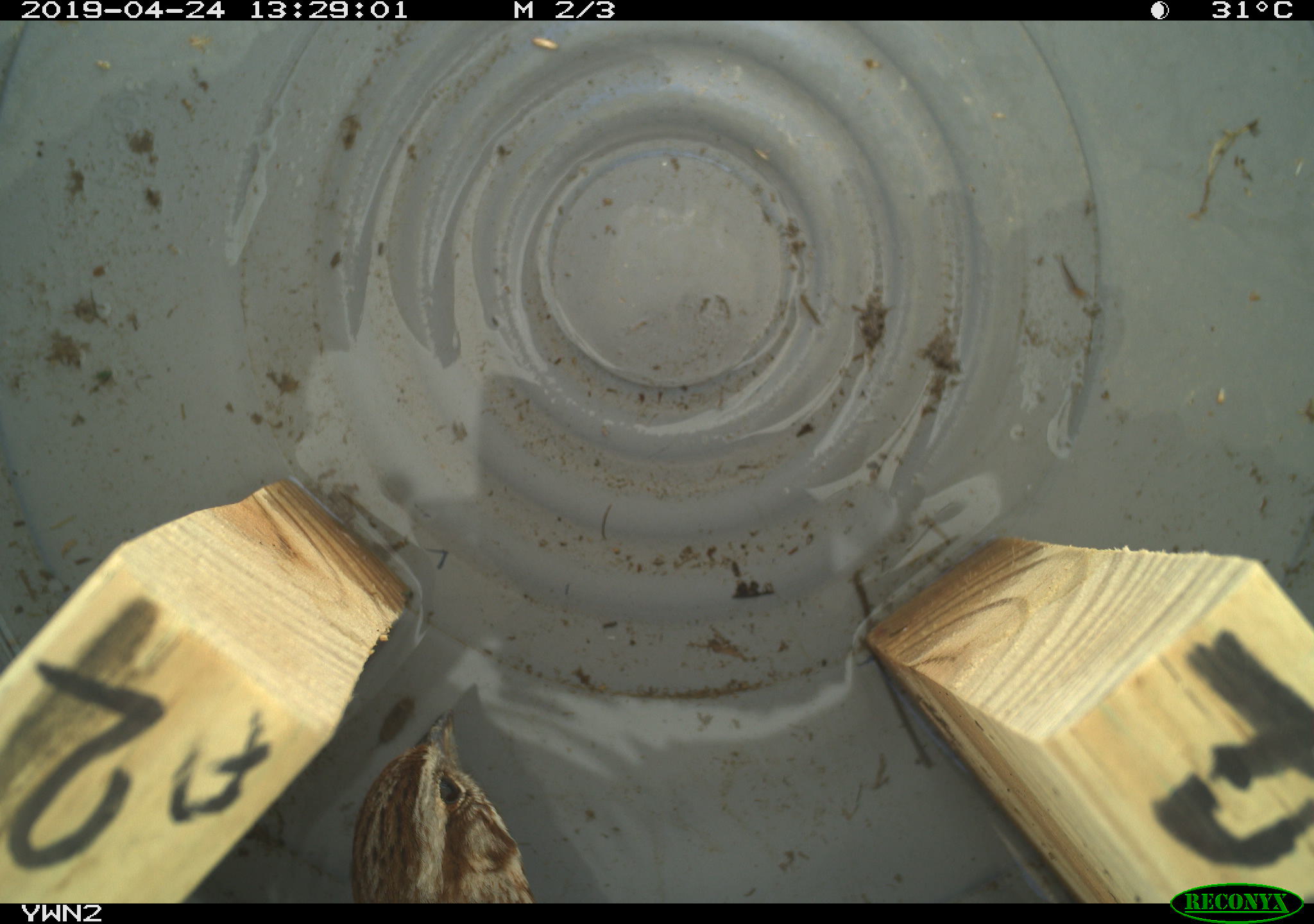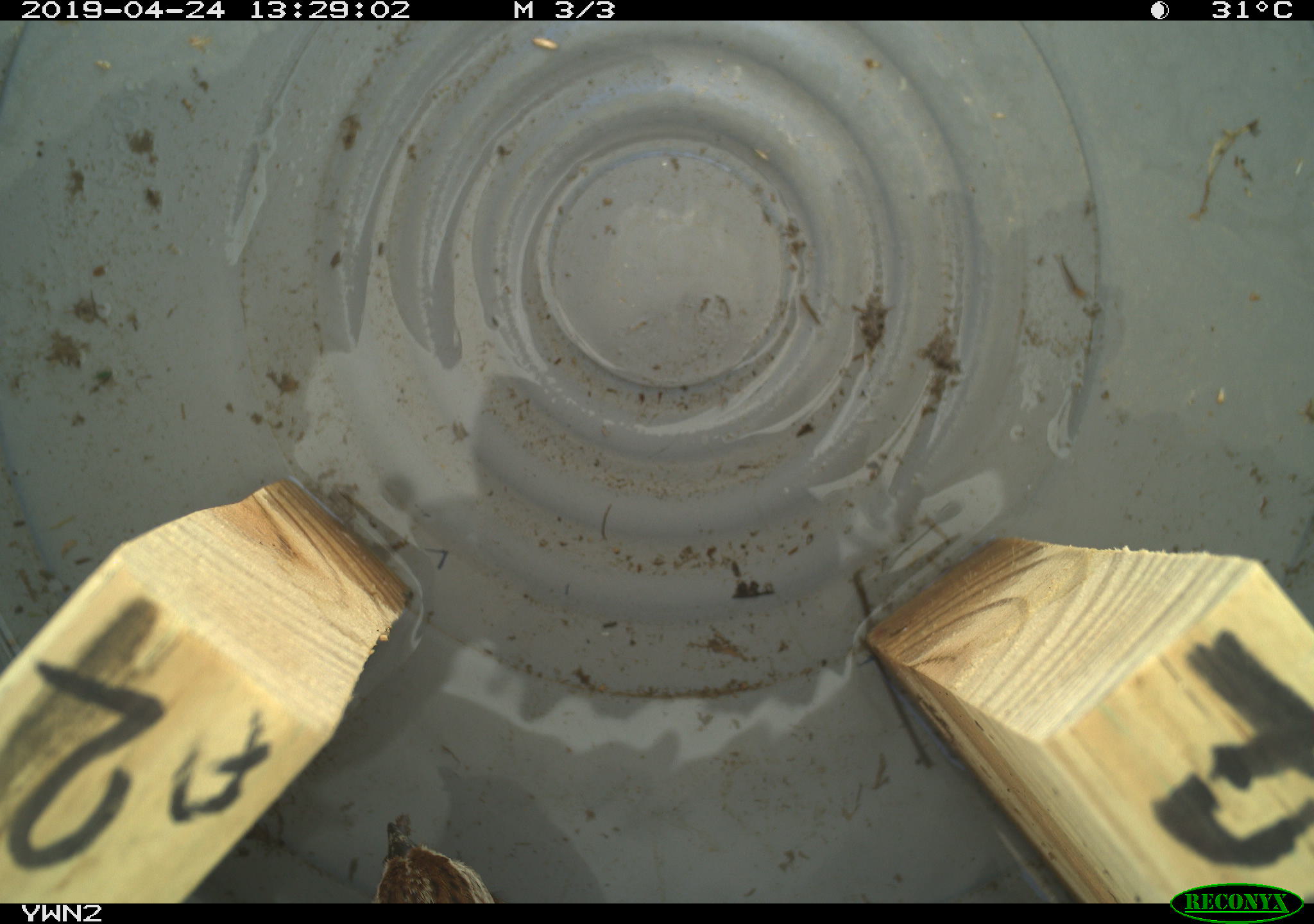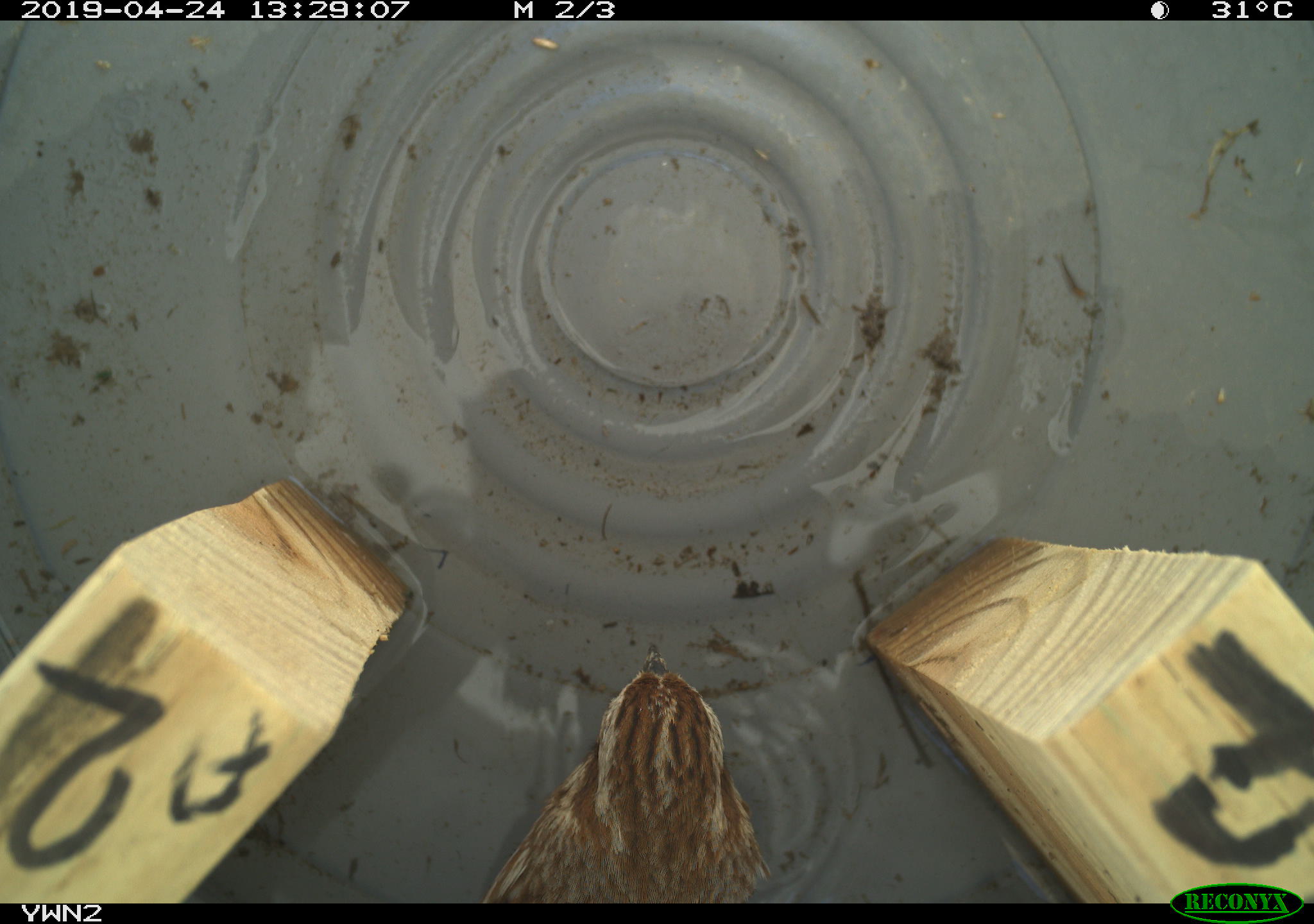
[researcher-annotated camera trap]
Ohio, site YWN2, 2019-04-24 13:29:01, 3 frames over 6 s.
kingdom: Animalia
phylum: Chordata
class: Aves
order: Passeriformes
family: Passerellidae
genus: Melospiza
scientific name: Melospiza melodia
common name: song sparrow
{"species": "song sparrow (Melospiza melodia)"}